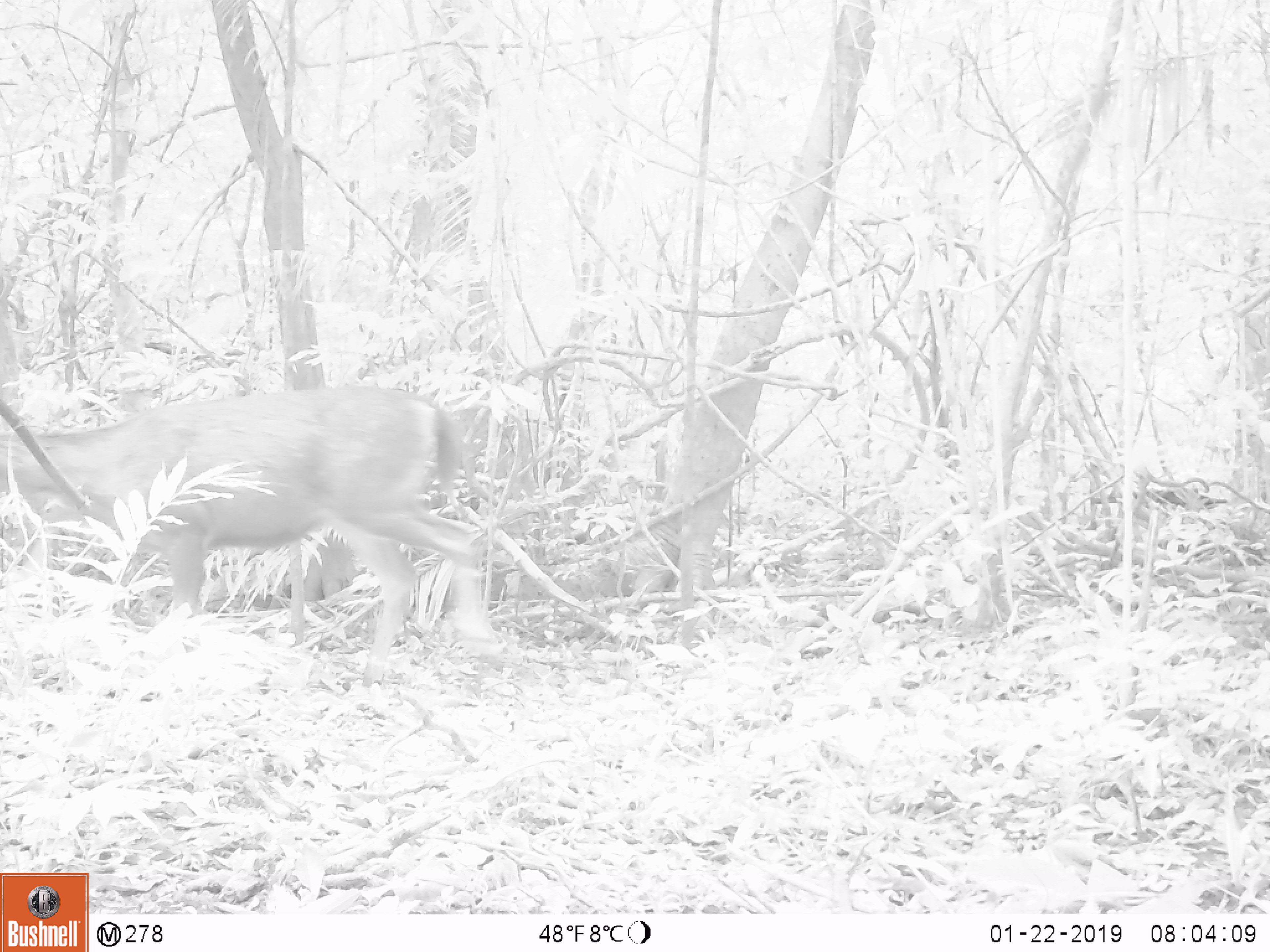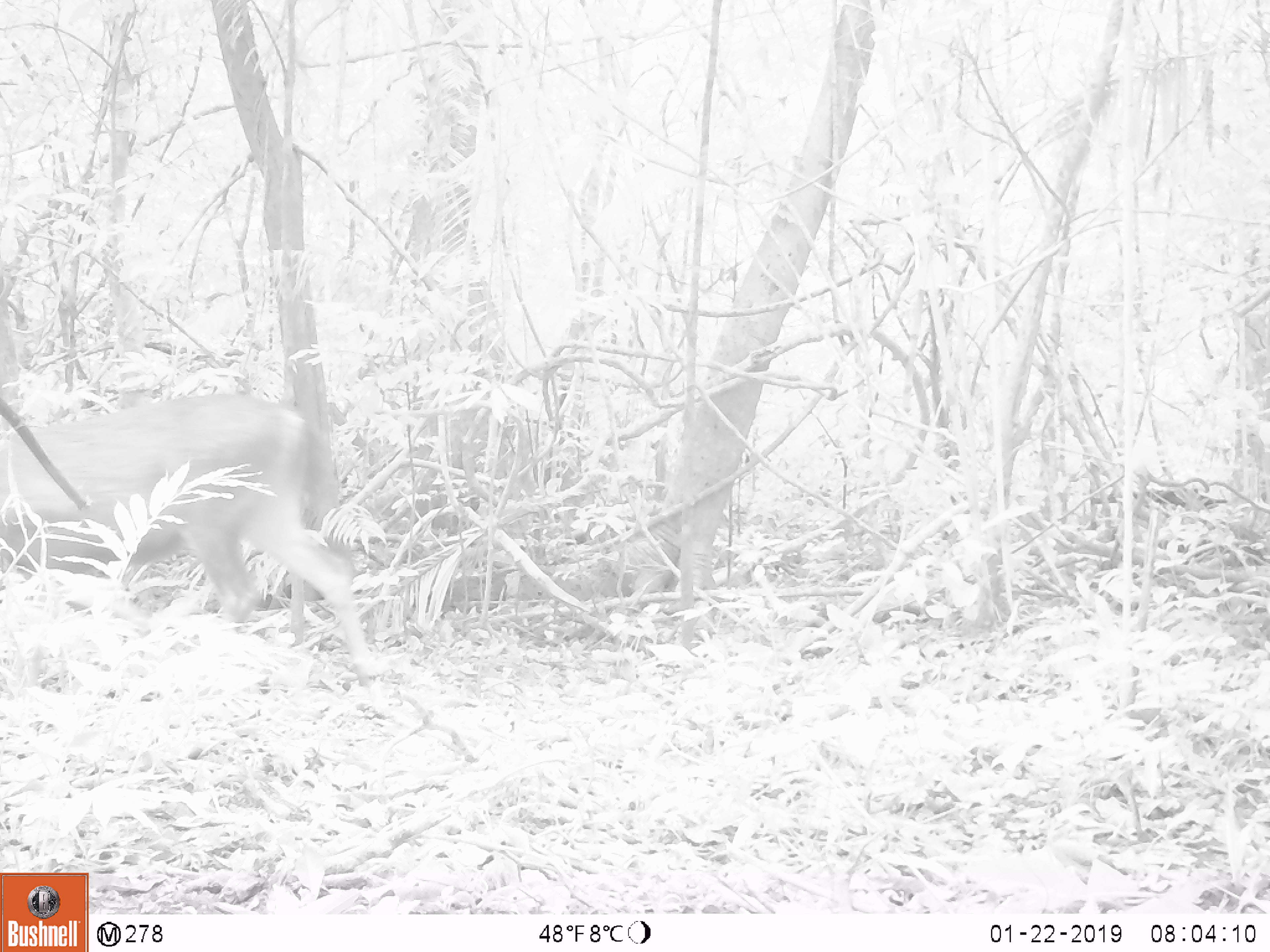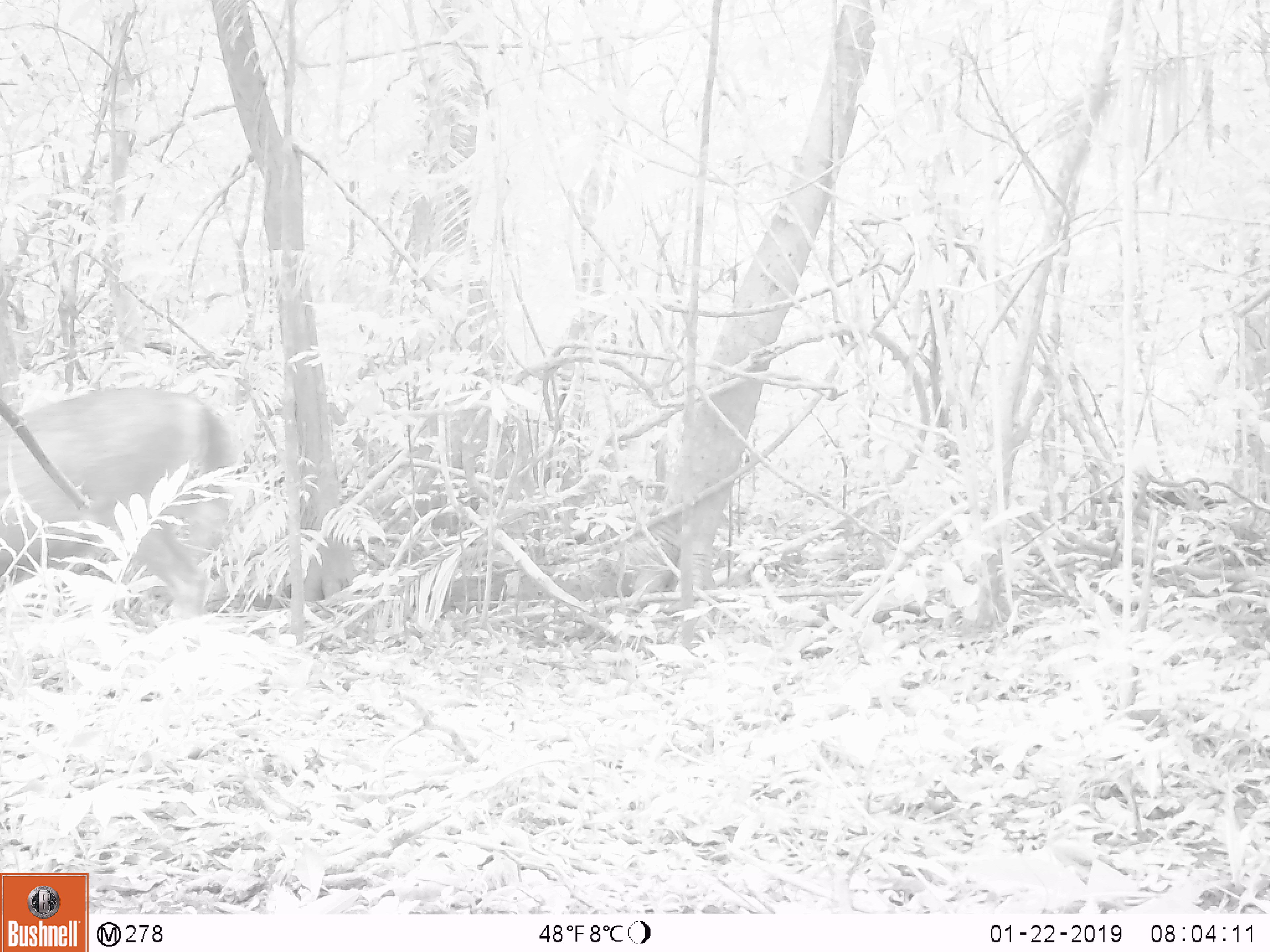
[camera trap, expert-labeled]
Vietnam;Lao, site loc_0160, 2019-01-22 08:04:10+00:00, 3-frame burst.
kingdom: Animalia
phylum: Chordata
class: Mammalia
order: Artiodactyla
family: Cervidae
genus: Rusa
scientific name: Rusa unicolor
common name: sambar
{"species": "sambar (Rusa unicolor)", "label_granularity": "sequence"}